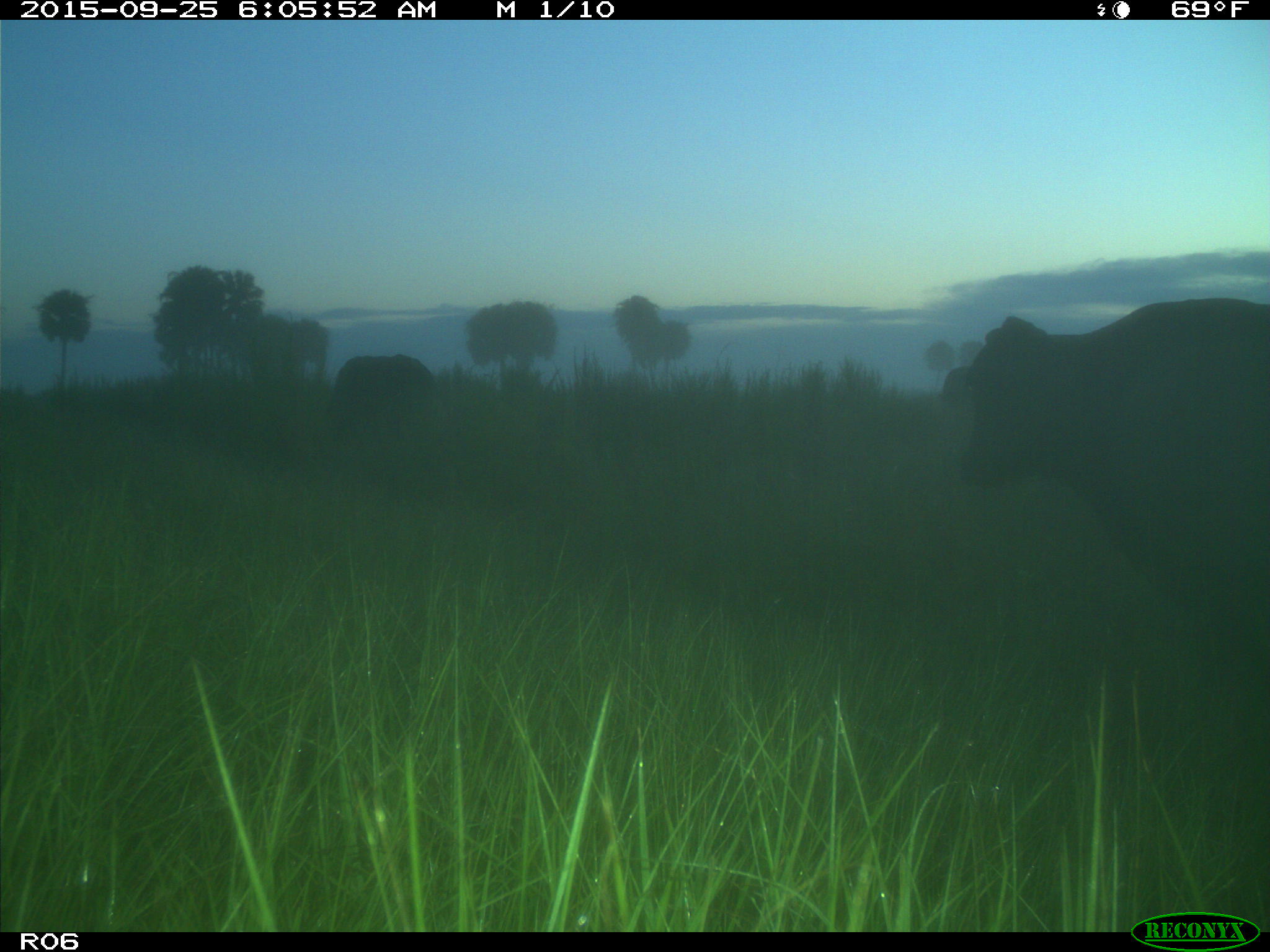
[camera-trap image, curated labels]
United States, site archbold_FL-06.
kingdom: Animalia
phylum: Chordata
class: Mammalia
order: Artiodactyla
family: Bovidae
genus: Bos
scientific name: Bos taurus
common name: domestic cow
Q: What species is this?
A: Bos taurus (domestic cow).